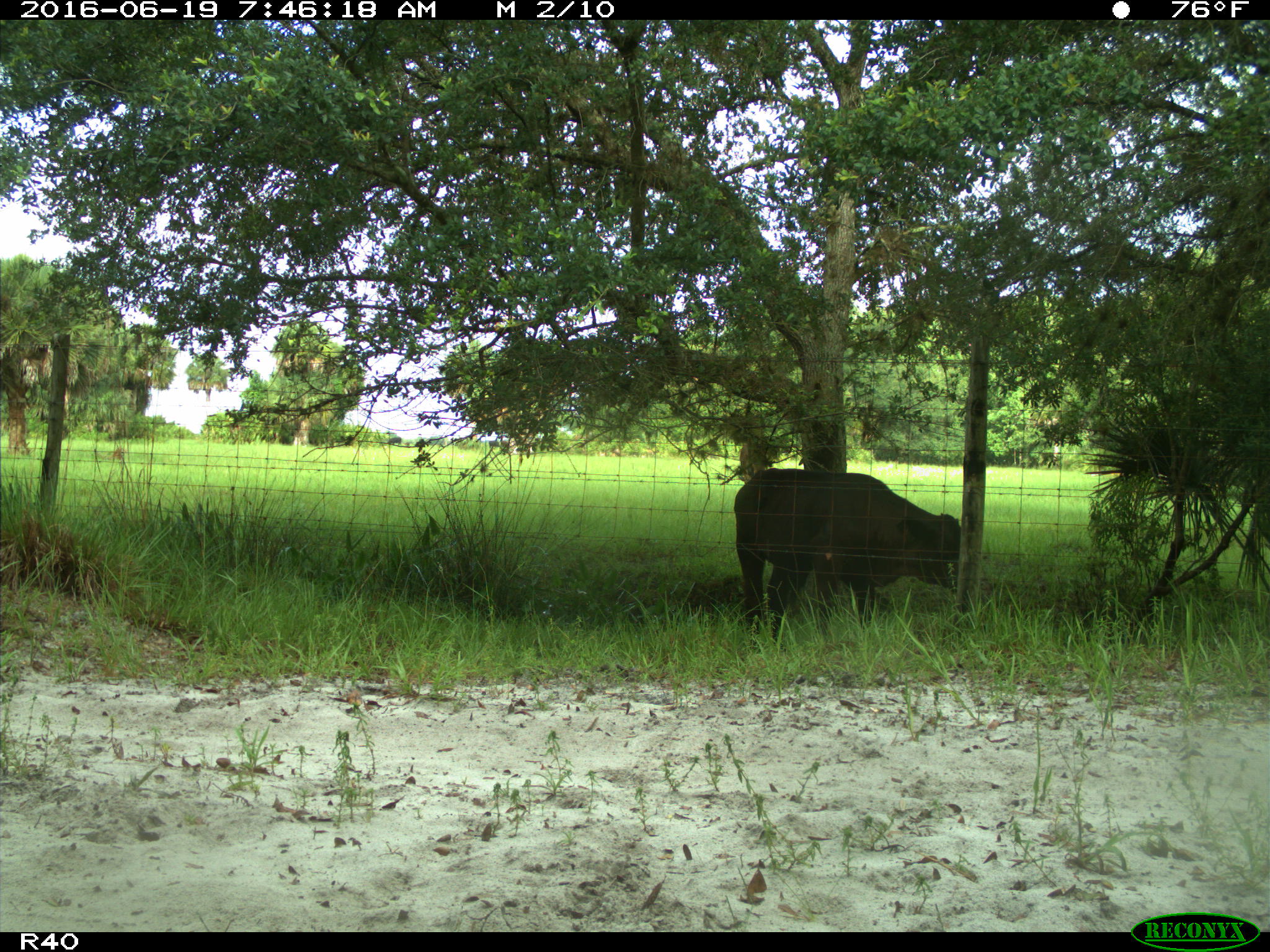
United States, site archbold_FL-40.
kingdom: Animalia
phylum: Chordata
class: Mammalia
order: Artiodactyla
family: Bovidae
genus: Bos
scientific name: Bos taurus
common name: domestic cow